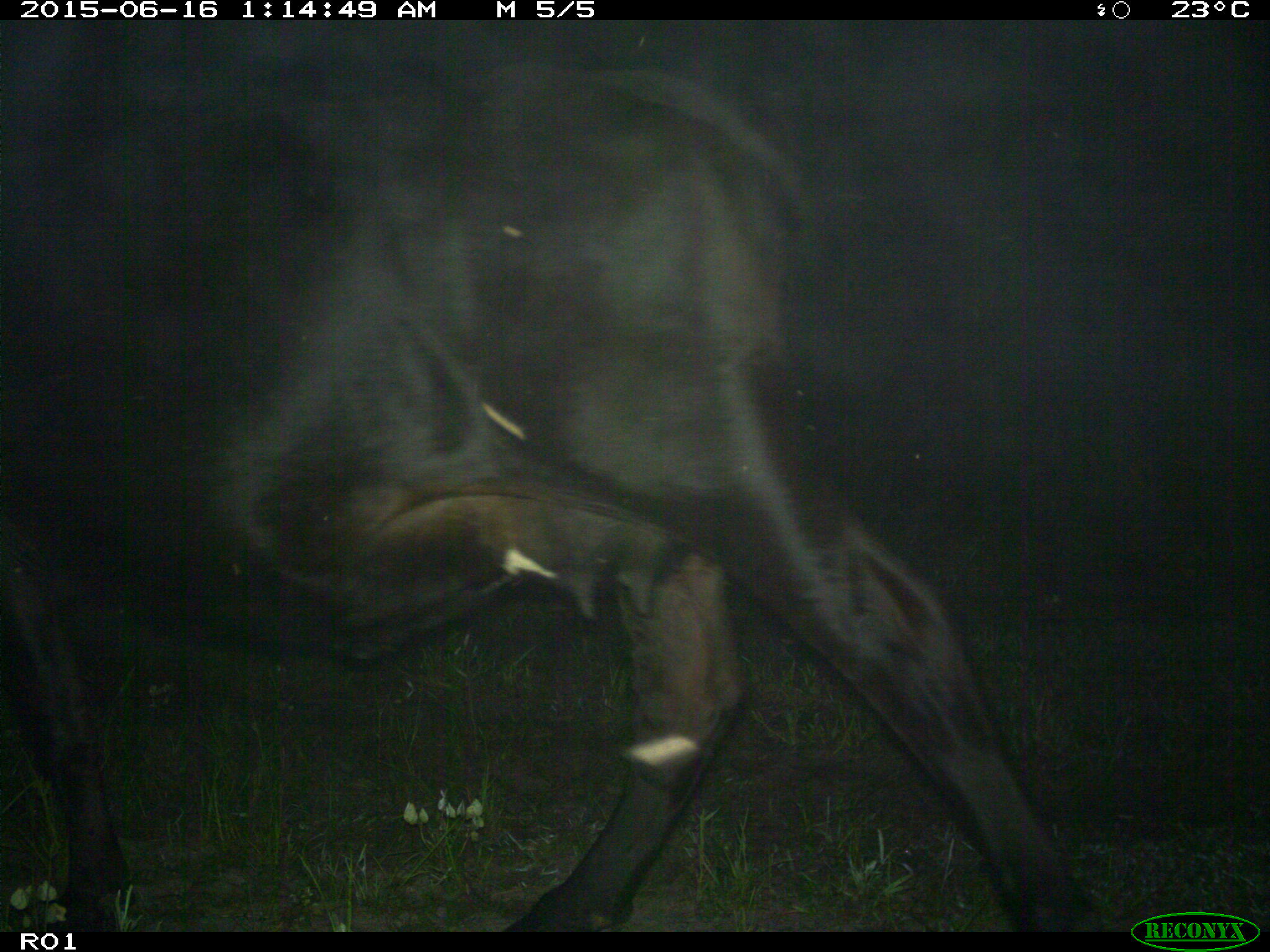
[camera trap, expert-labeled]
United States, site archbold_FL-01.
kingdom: Animalia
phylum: Chordata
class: Mammalia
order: Artiodactyla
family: Bovidae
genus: Bos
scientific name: Bos taurus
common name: domestic cow